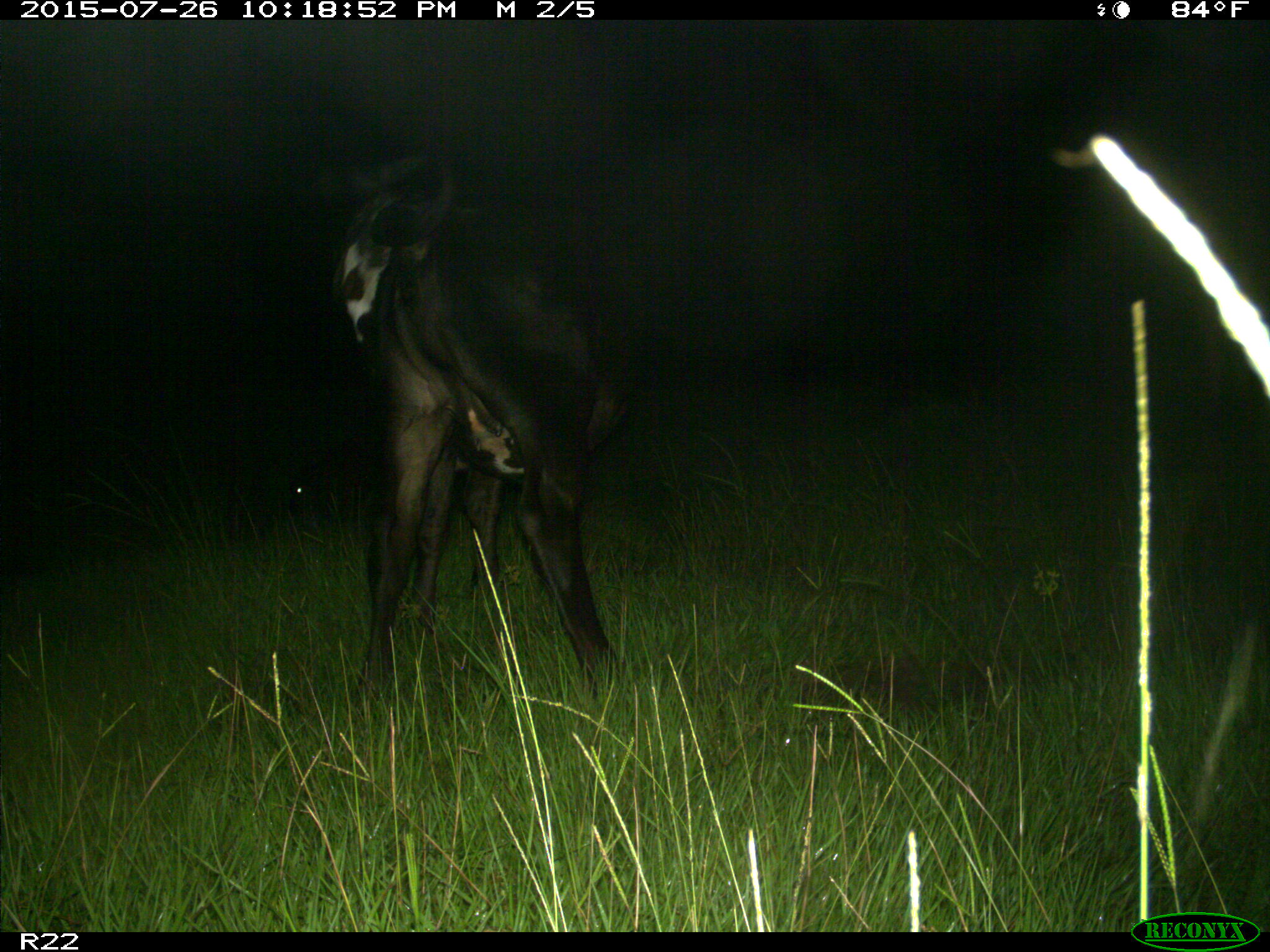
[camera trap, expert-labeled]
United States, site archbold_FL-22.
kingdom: Animalia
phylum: Chordata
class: Mammalia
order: Artiodactyla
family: Bovidae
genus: Bos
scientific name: Bos taurus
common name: domestic cow